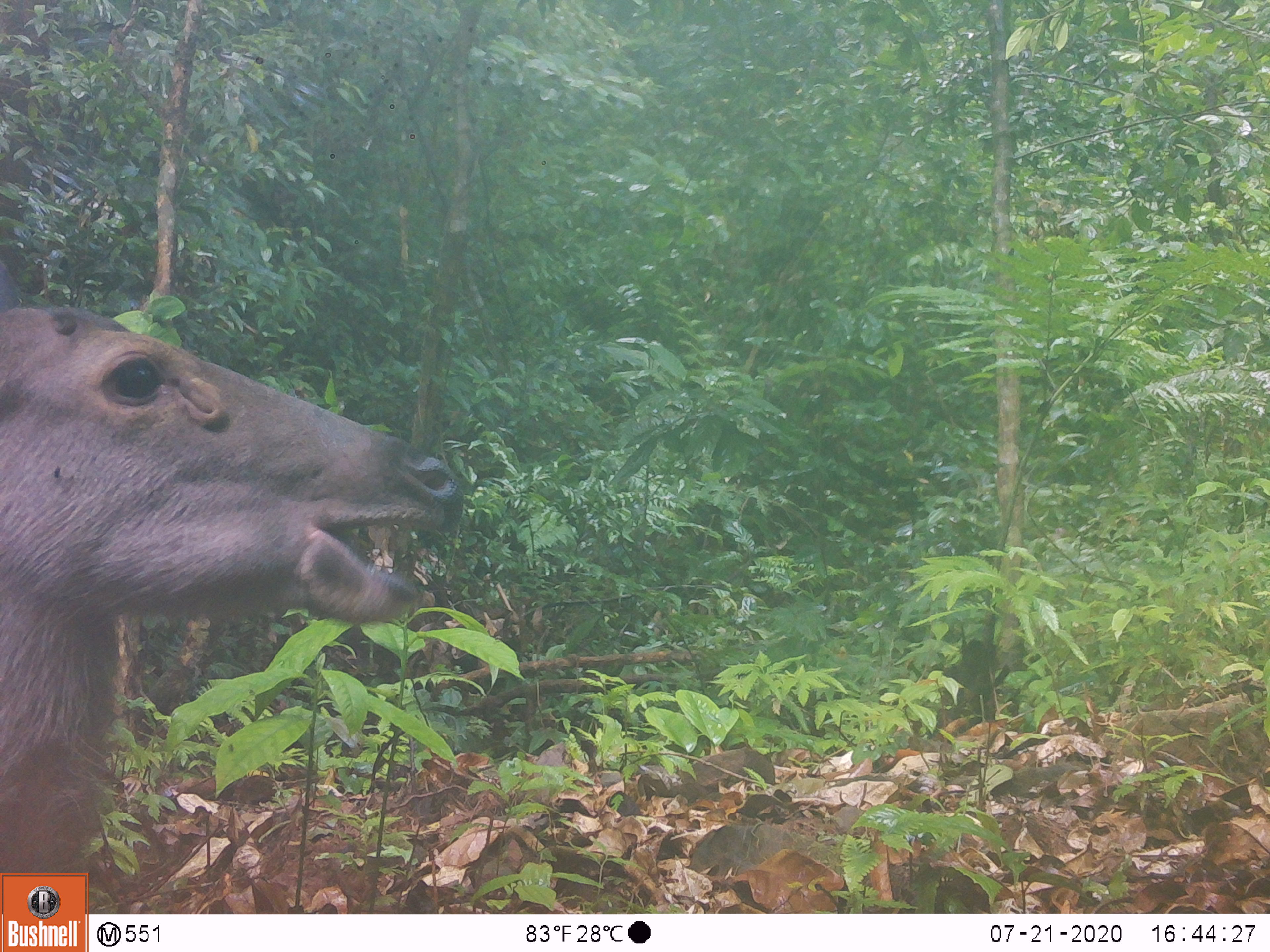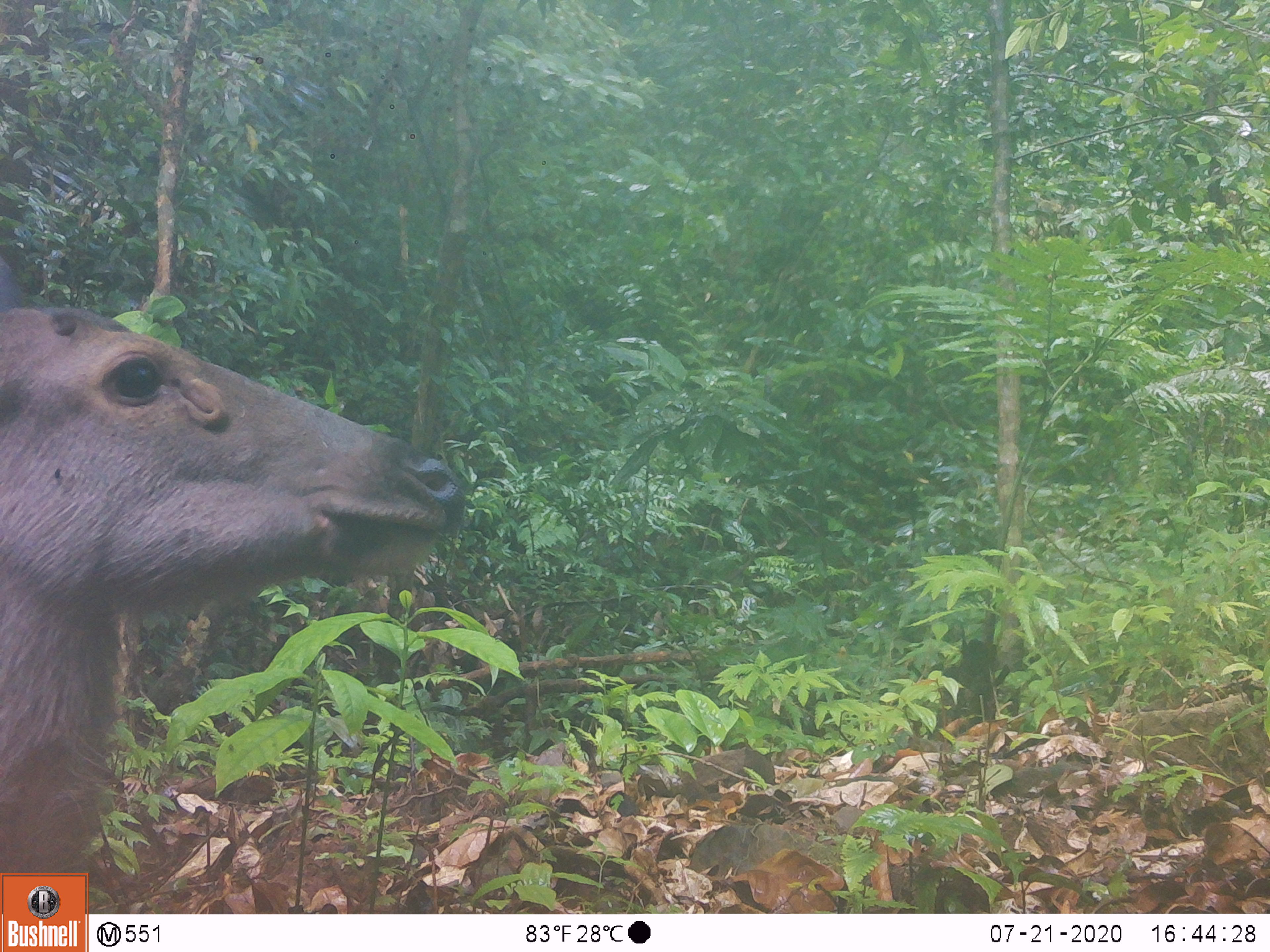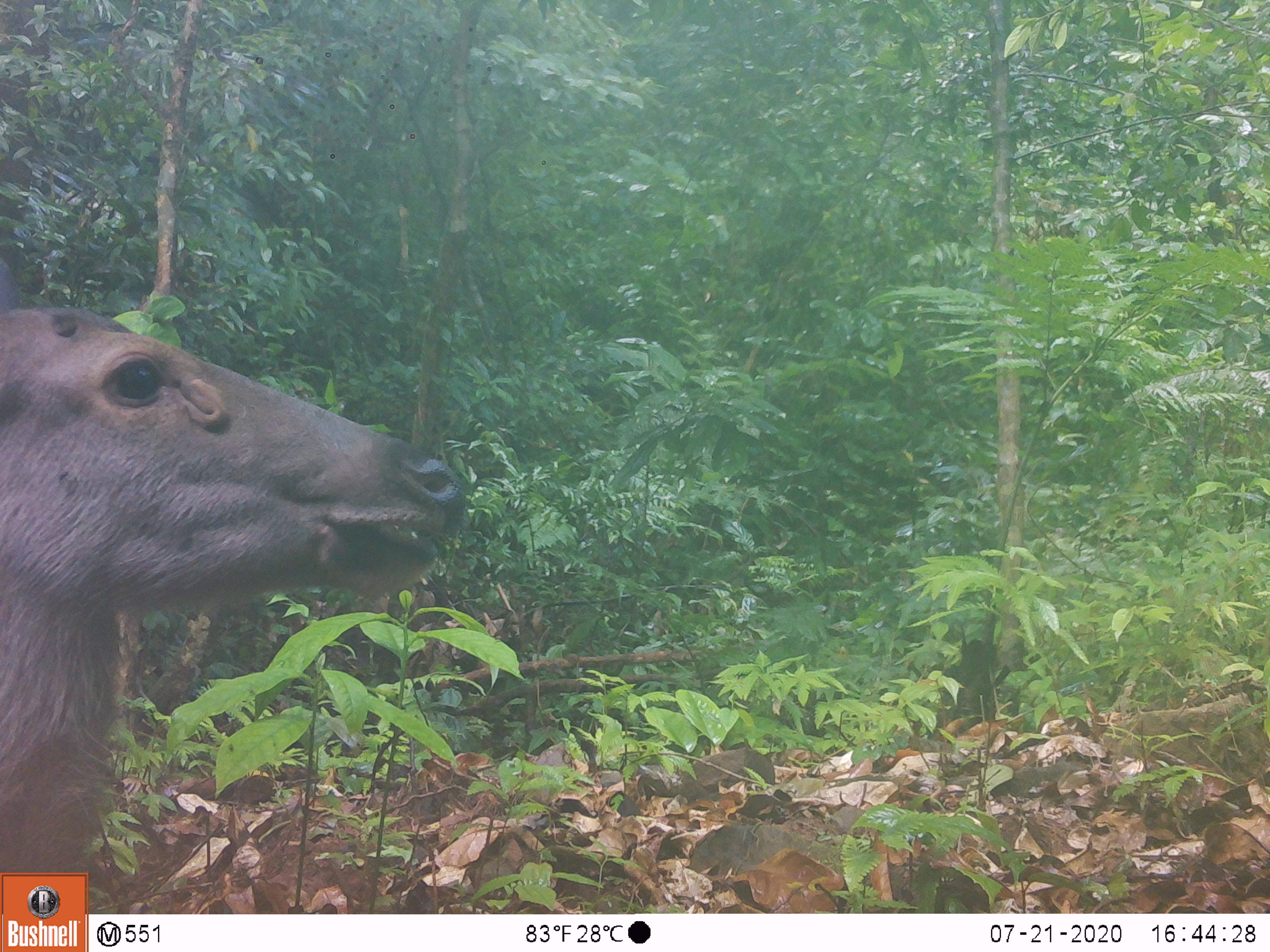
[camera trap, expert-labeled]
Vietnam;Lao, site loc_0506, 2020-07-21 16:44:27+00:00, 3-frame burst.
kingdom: Animalia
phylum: Chordata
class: Mammalia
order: Artiodactyla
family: Cervidae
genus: Rusa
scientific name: Rusa unicolor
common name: sambar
Sambar (Rusa unicolor). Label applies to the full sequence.